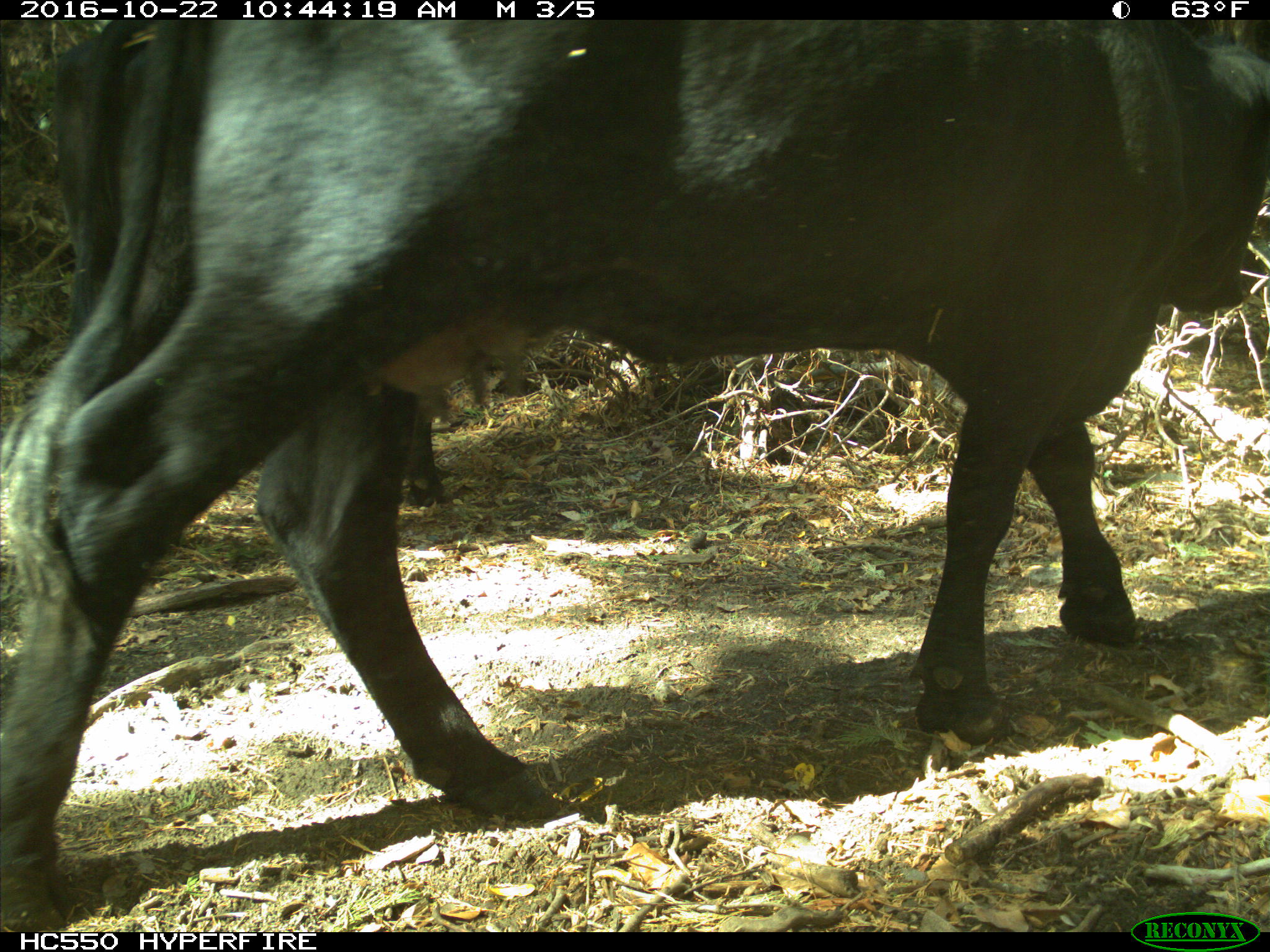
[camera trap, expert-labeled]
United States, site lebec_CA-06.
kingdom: Animalia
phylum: Chordata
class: Mammalia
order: Artiodactyla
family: Bovidae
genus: Bos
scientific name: Bos taurus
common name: domestic cow